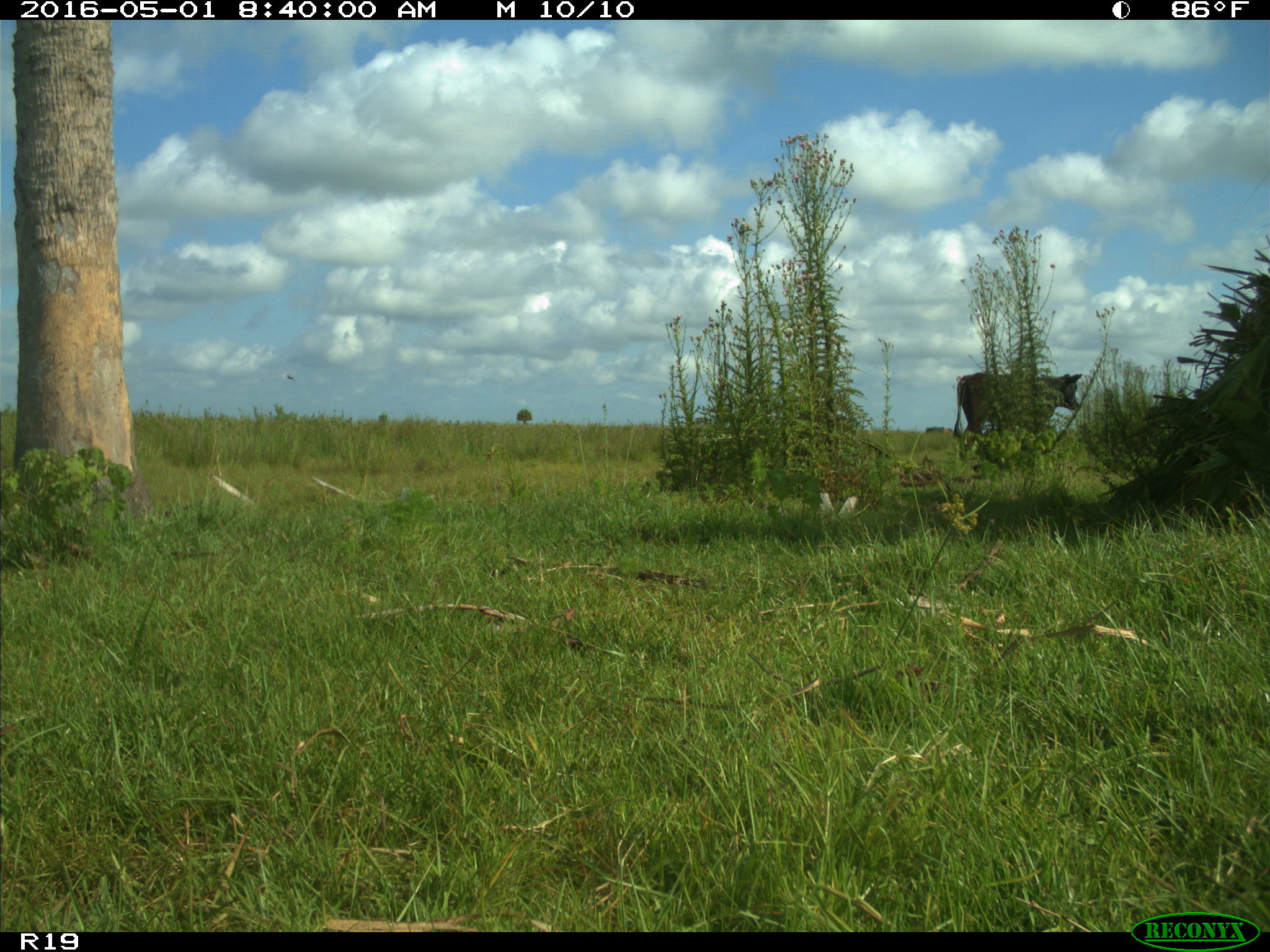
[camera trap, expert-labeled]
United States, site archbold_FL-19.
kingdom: Animalia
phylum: Chordata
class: Mammalia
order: Artiodactyla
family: Bovidae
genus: Bos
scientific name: Bos taurus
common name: domestic cow